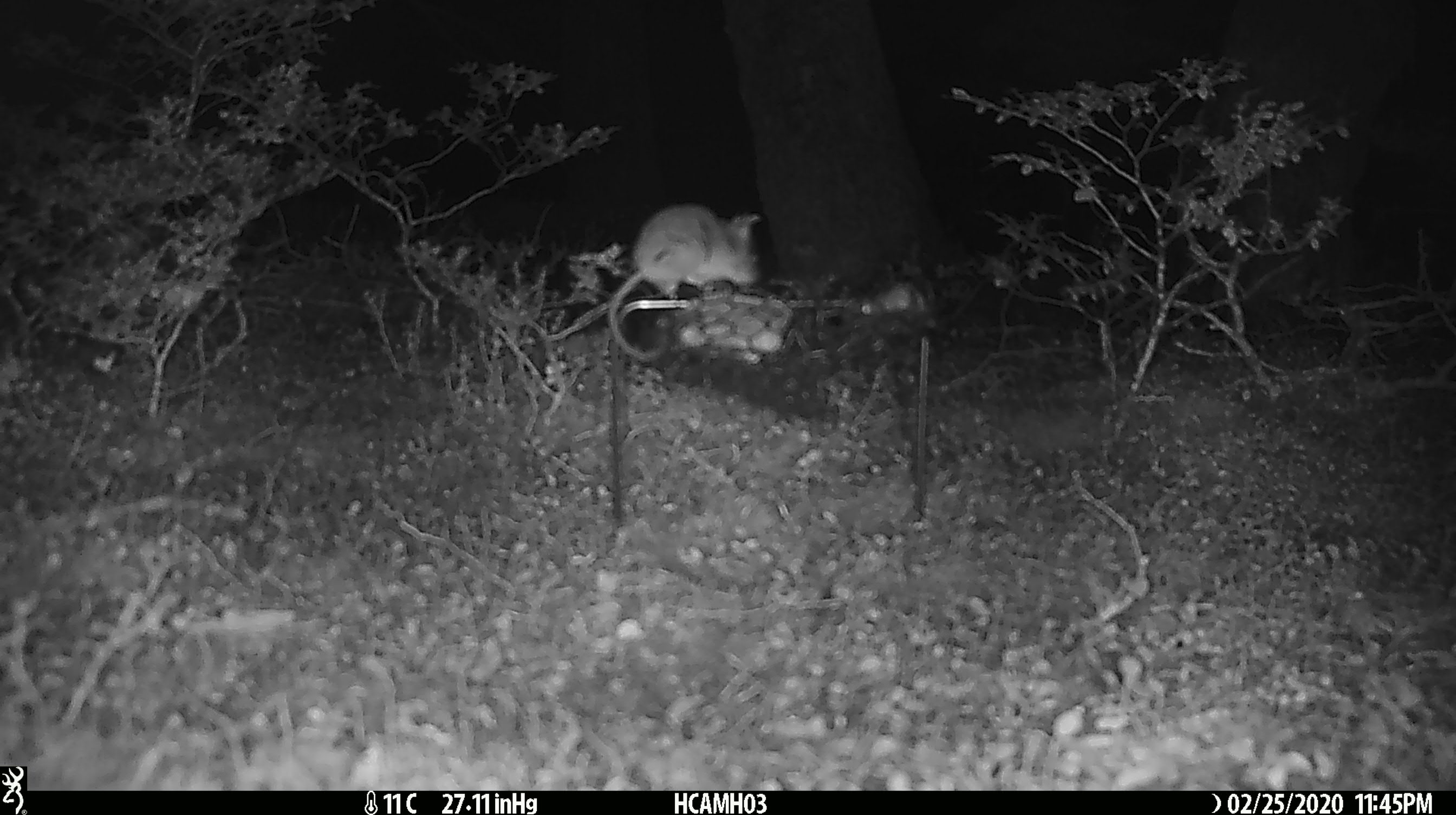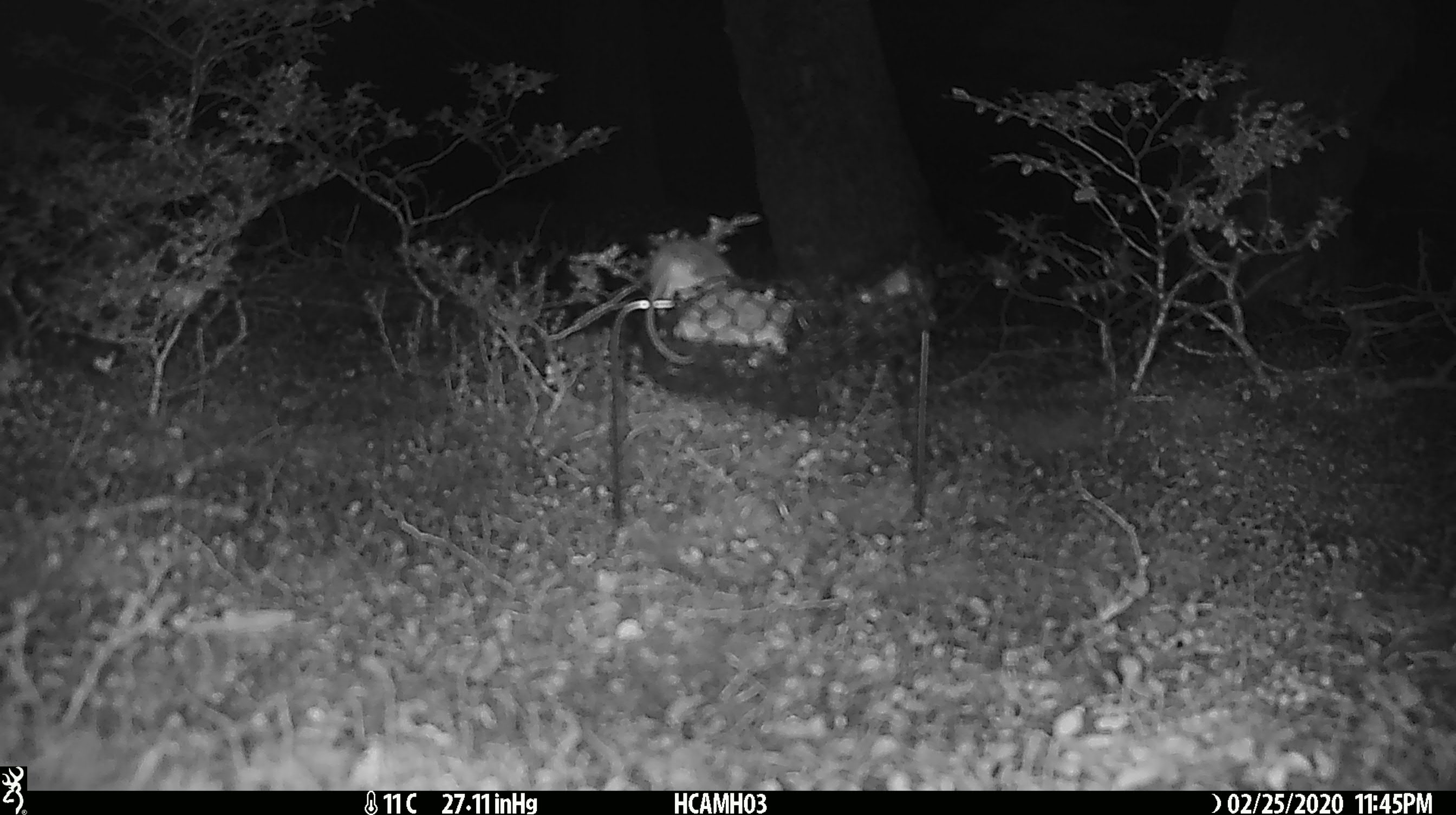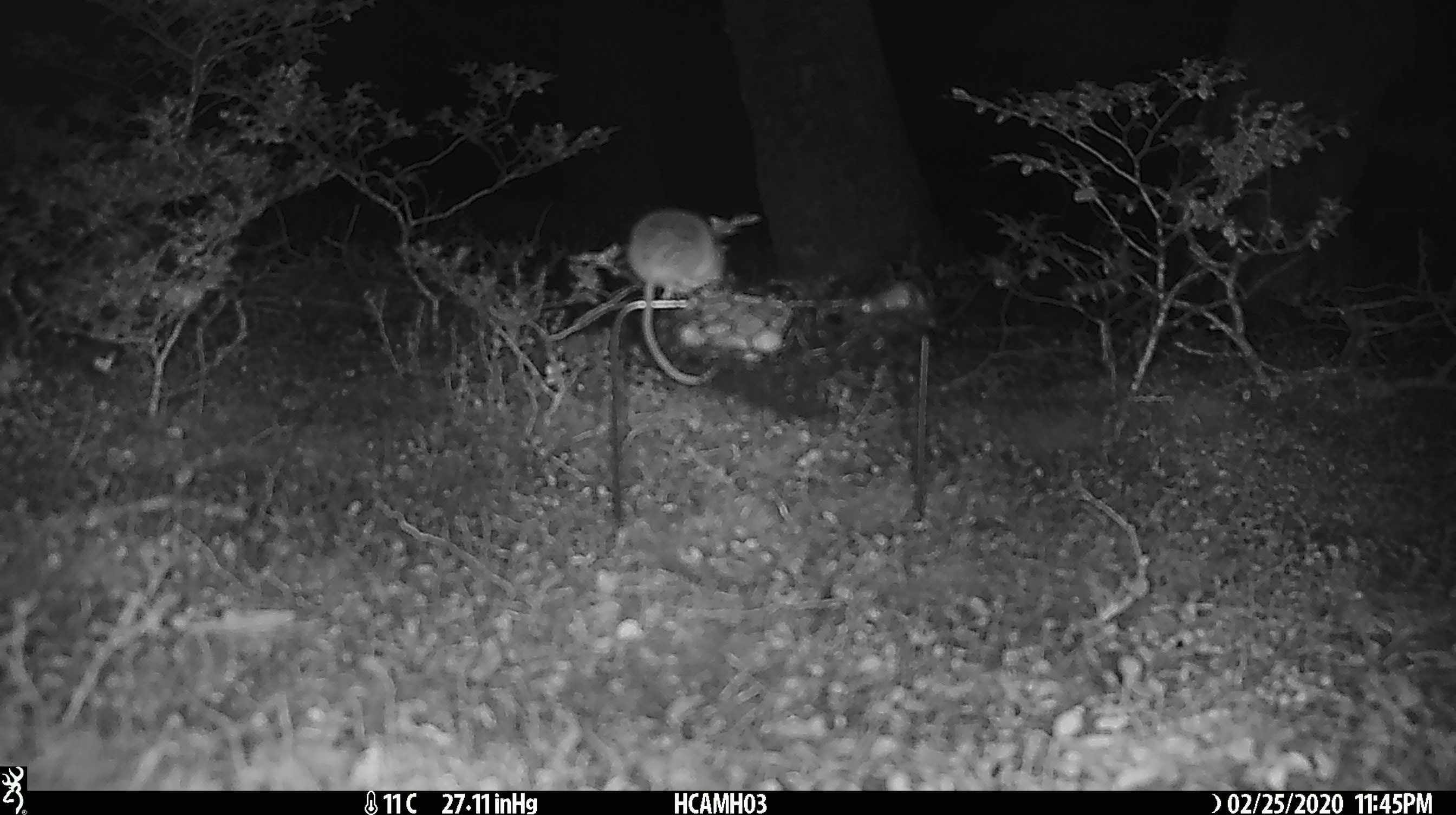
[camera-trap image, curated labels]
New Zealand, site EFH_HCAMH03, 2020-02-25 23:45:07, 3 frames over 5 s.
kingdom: Animalia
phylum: Chordata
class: Mammalia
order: Rodentia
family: Muridae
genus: Mus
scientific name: Mus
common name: mouse